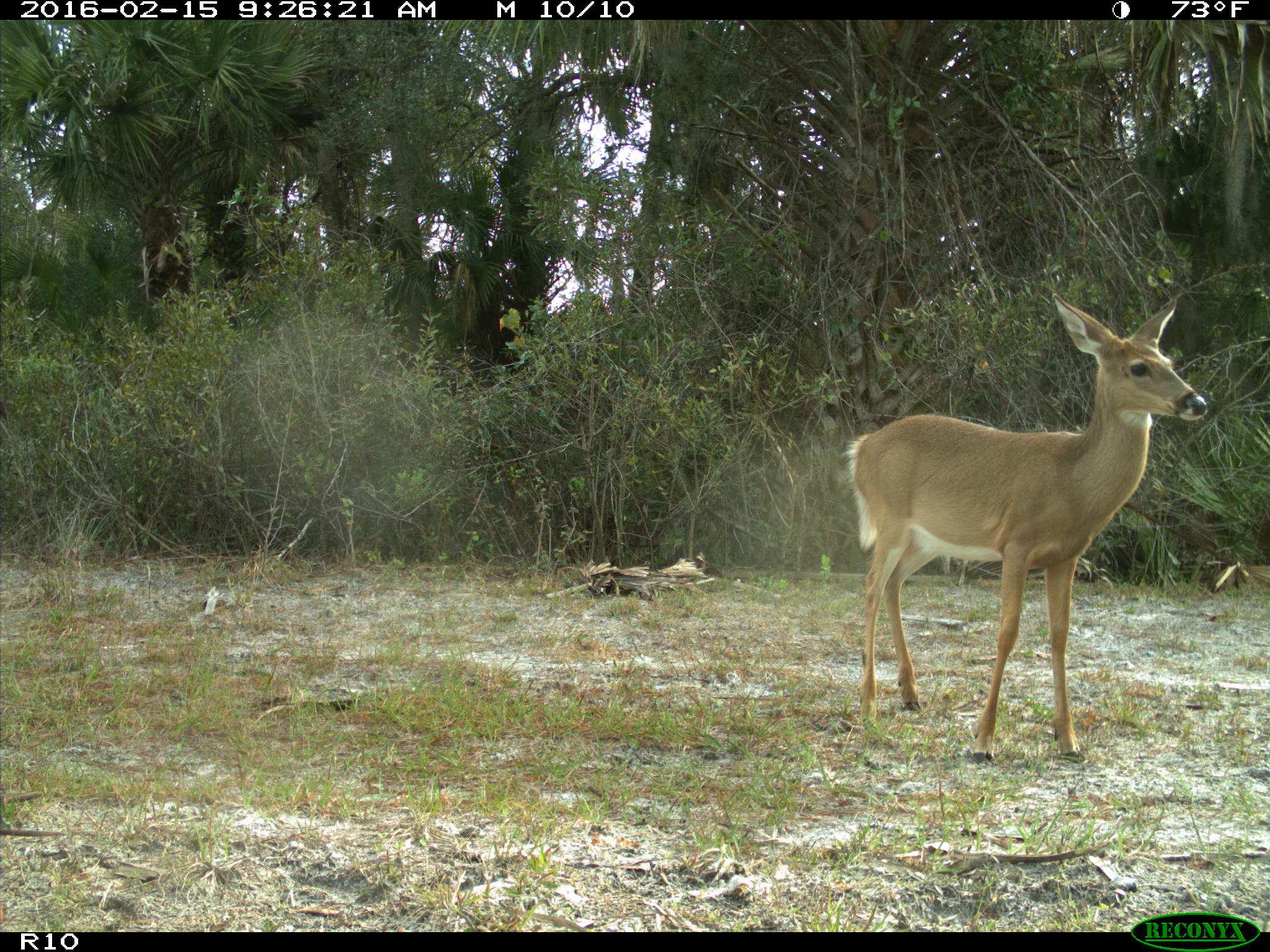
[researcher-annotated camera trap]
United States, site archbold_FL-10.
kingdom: Animalia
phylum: Chordata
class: Mammalia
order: Artiodactyla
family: Cervidae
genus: Odocoileus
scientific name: Odocoileus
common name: deer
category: unidentified deer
Unidentified deer (deer) (Odocoileus).